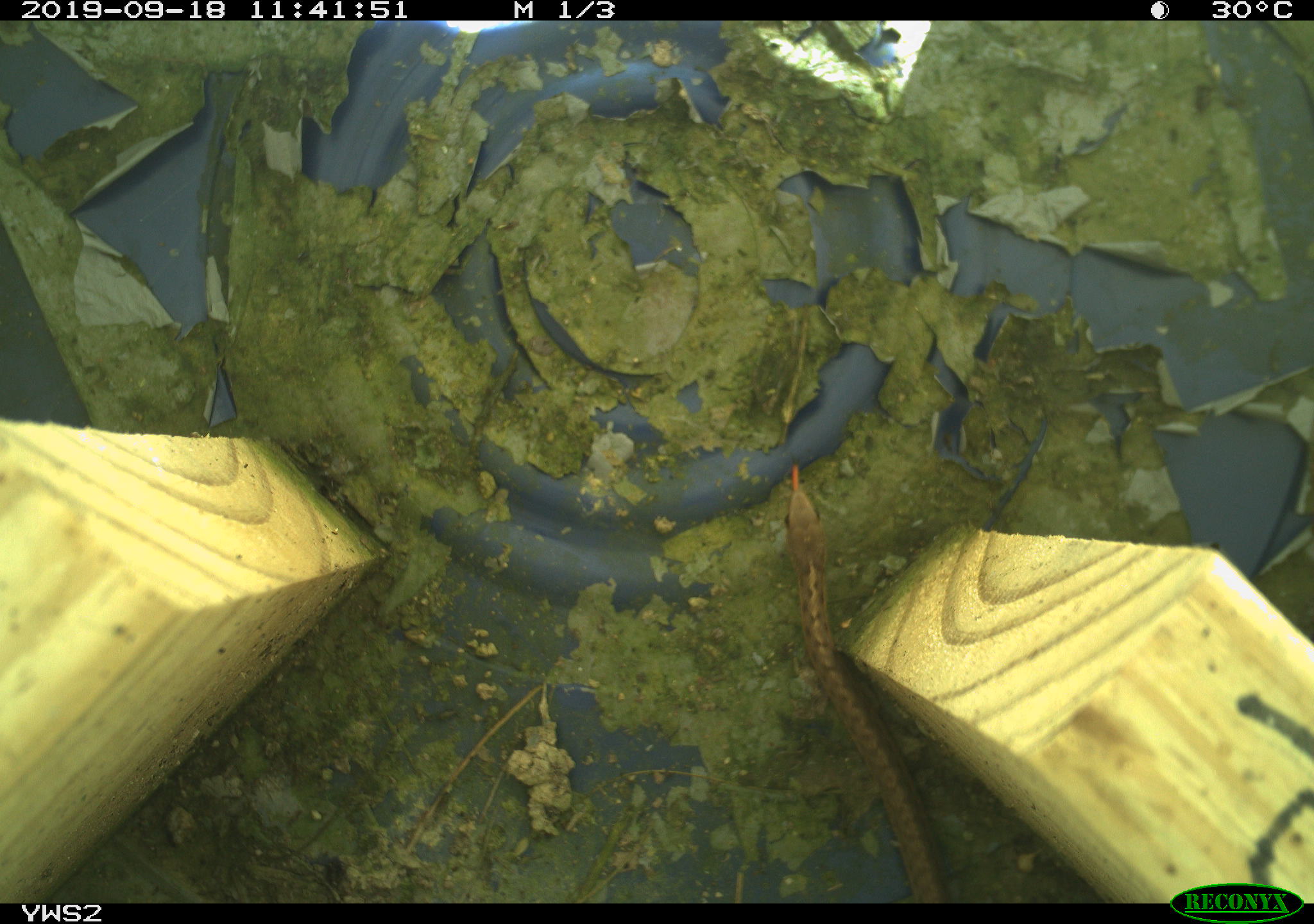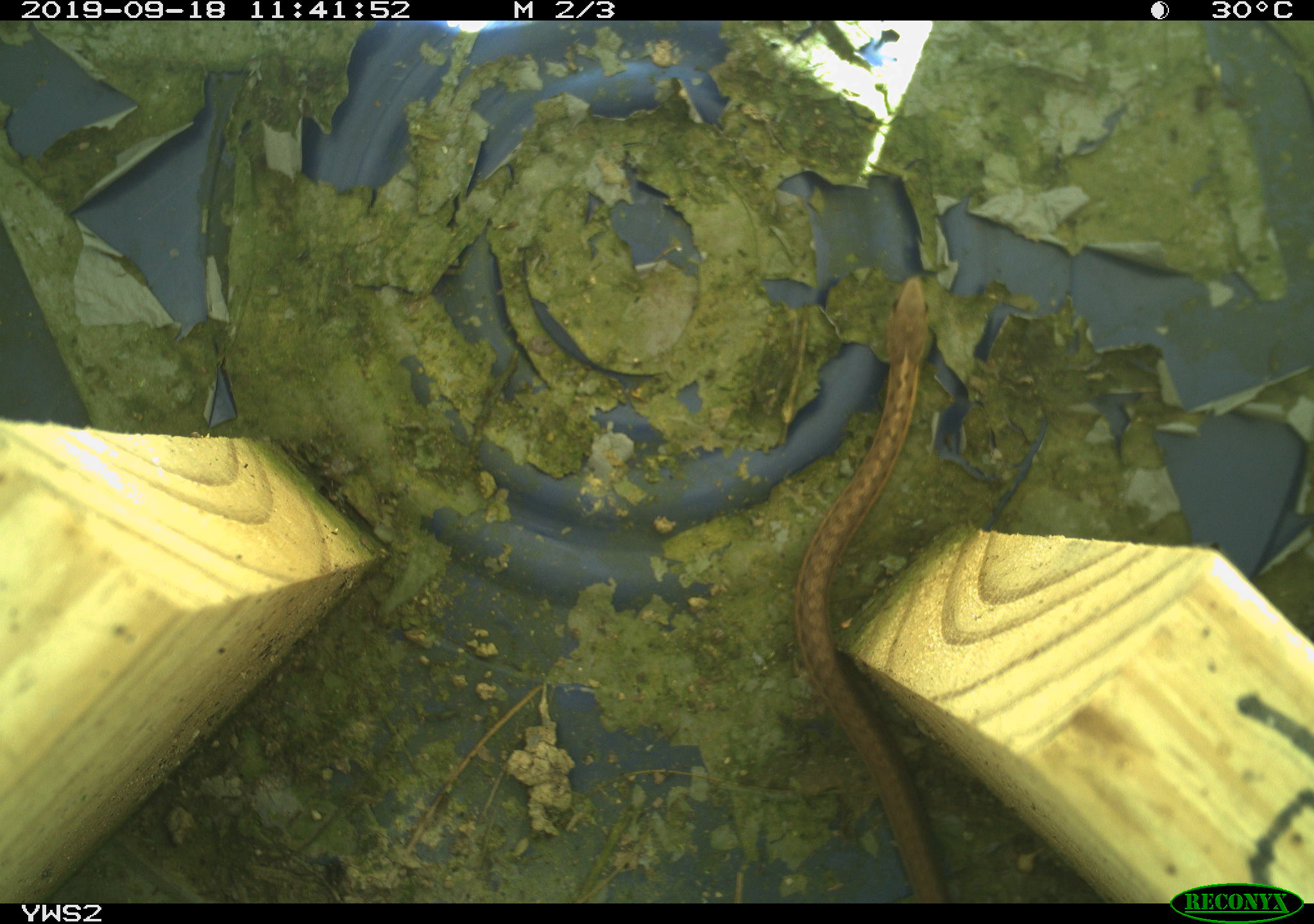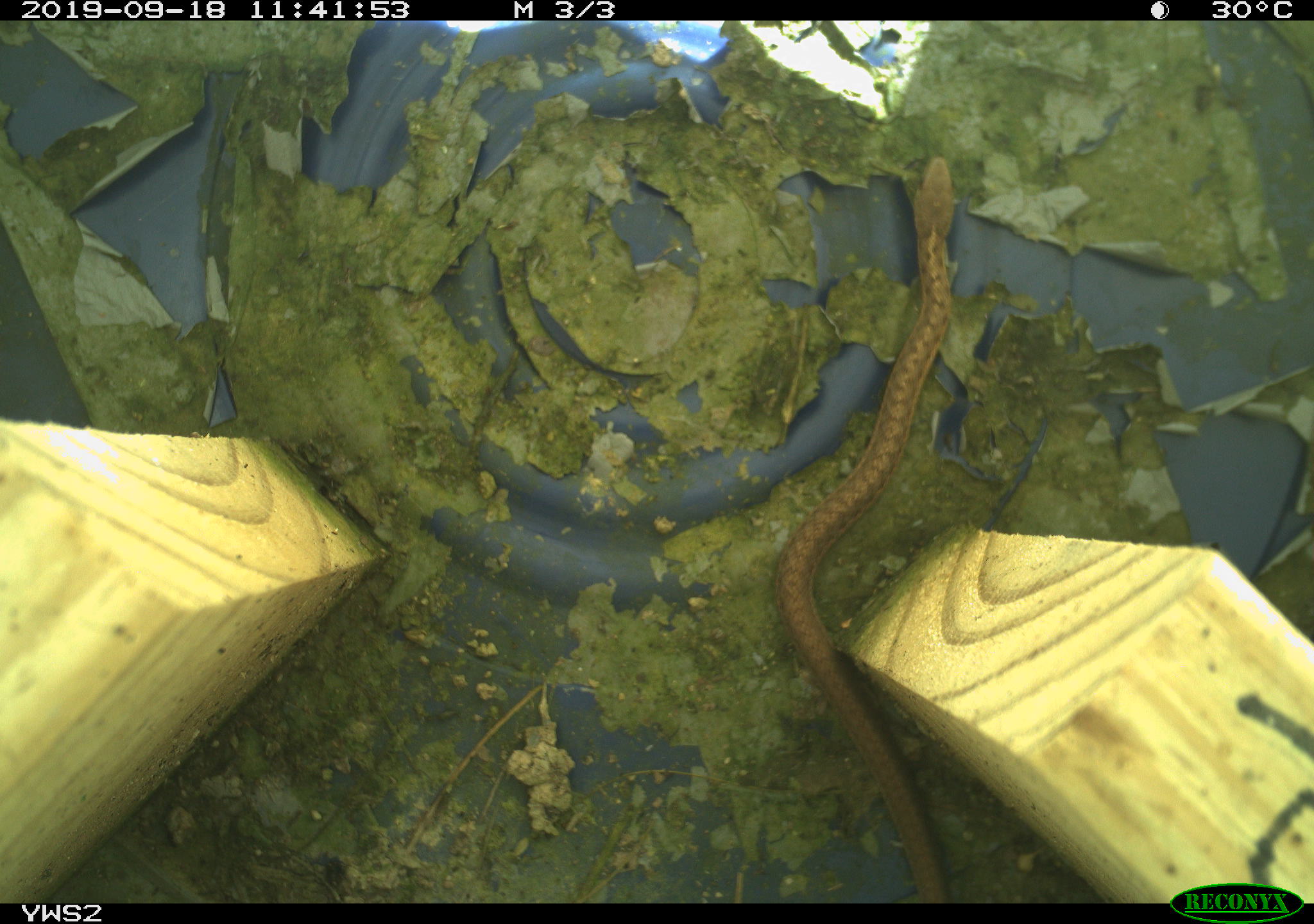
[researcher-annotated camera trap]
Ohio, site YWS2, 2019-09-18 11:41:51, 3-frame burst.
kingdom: Animalia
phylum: Chordata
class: Reptilia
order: Squamata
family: Colubridae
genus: Thamnophis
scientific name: Thamnophis sirtalis sirtalis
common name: eastern gartersnake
Eastern gartersnake (Thamnophis sirtalis sirtalis).